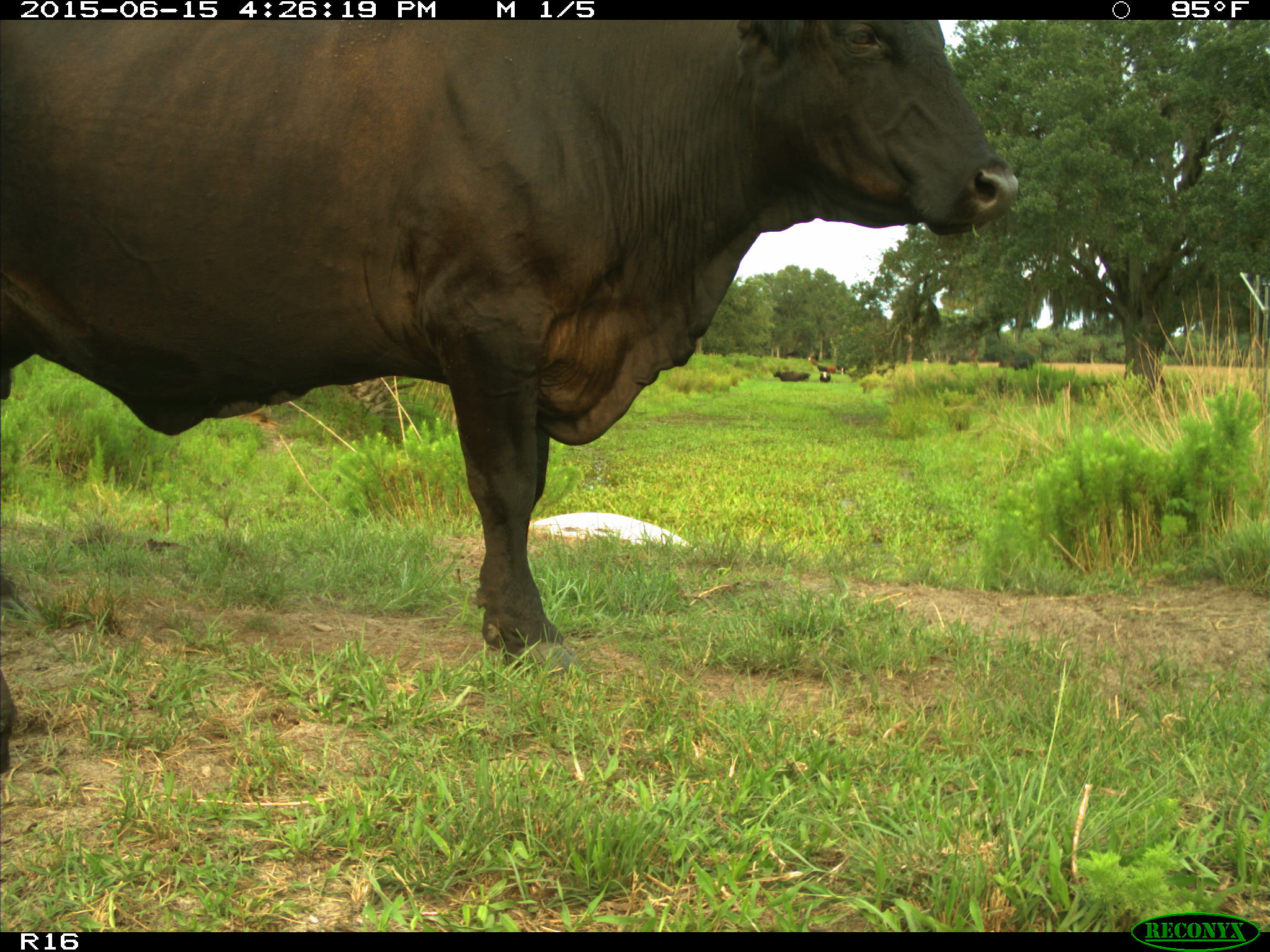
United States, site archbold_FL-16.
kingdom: Animalia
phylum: Chordata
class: Mammalia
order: Artiodactyla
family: Bovidae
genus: Bos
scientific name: Bos taurus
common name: domestic cow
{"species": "Bos taurus (domestic cow)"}